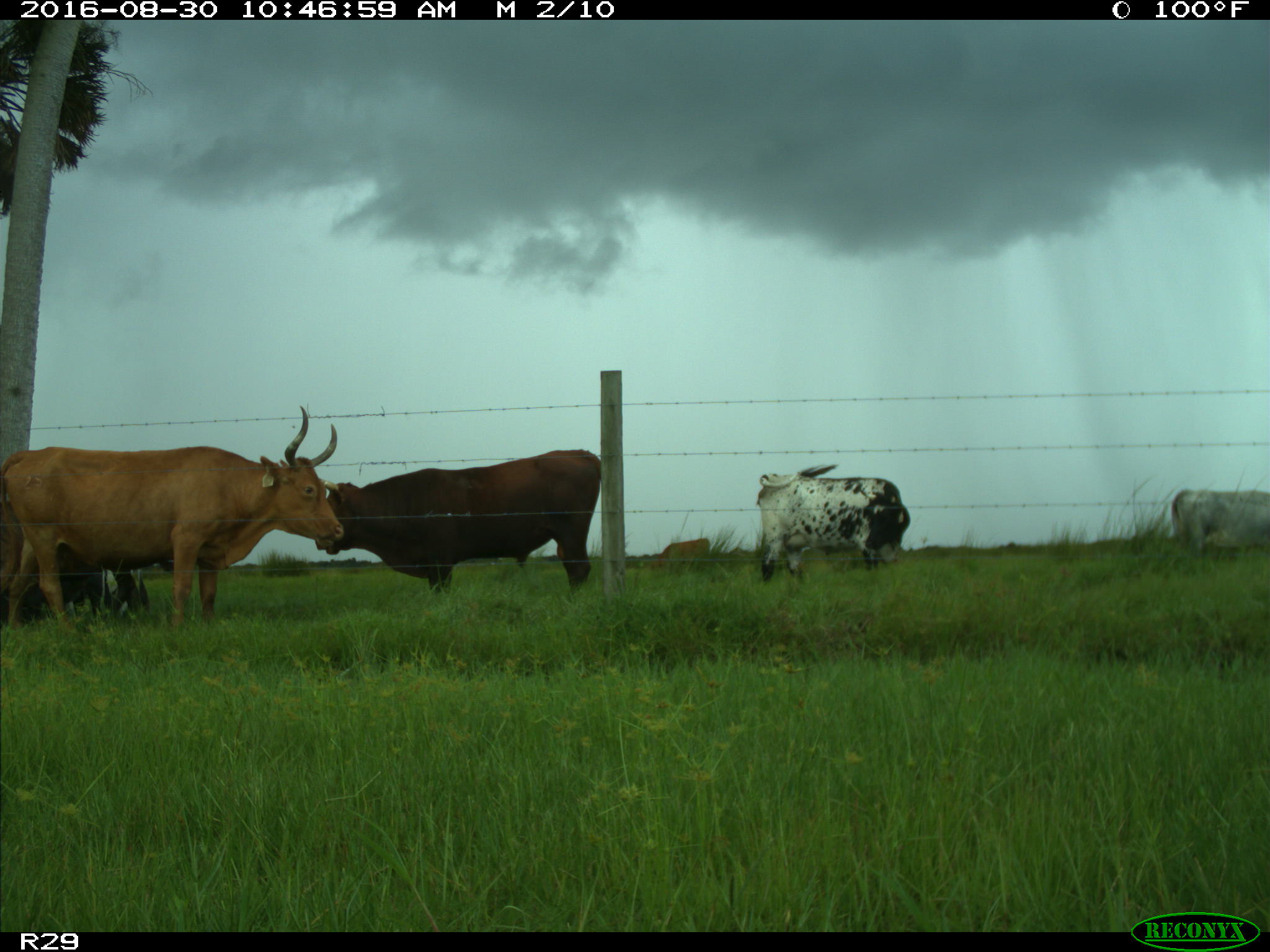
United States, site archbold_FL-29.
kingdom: Animalia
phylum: Chordata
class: Mammalia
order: Artiodactyla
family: Bovidae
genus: Bos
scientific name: Bos taurus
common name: domestic cow